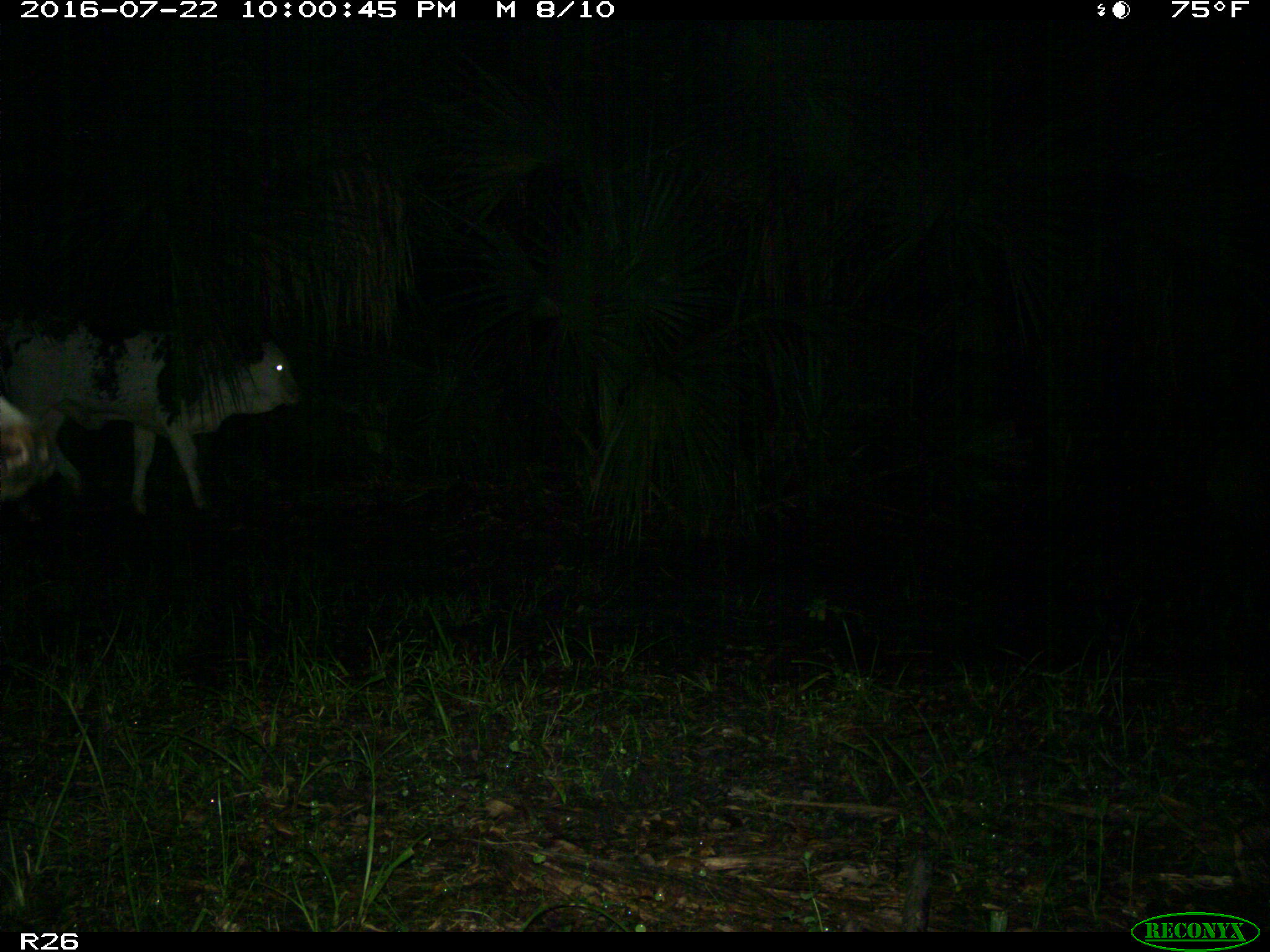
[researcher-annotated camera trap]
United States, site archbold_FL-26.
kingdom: Animalia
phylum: Chordata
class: Mammalia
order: Artiodactyla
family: Bovidae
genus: Bos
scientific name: Bos taurus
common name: domestic cow